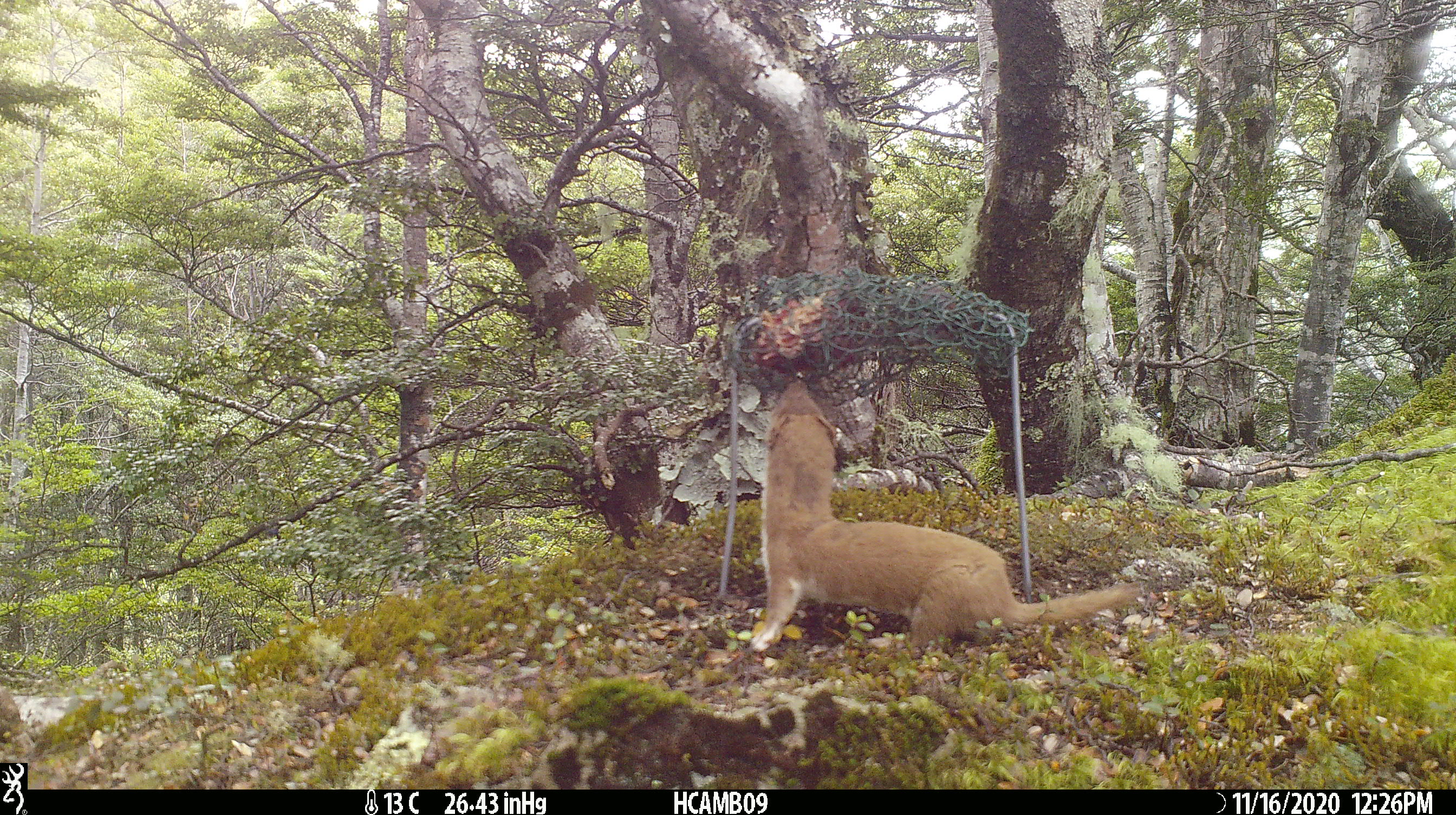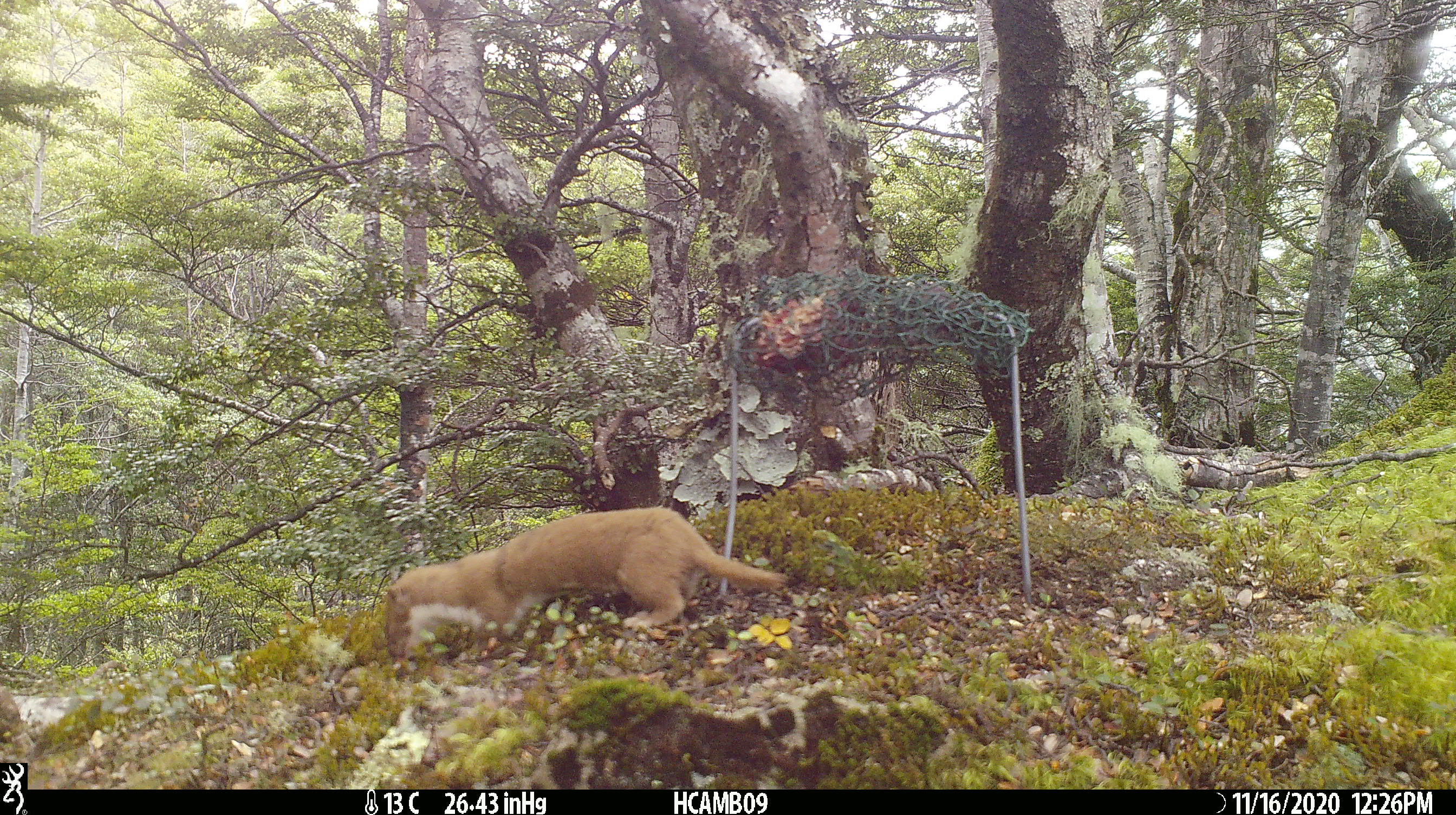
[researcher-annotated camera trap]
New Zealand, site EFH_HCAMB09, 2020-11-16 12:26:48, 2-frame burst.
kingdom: Animalia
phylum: Chordata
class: Mammalia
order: Carnivora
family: Mustelidae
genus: Mustela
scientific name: Mustela nivalis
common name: least weasel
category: weasel